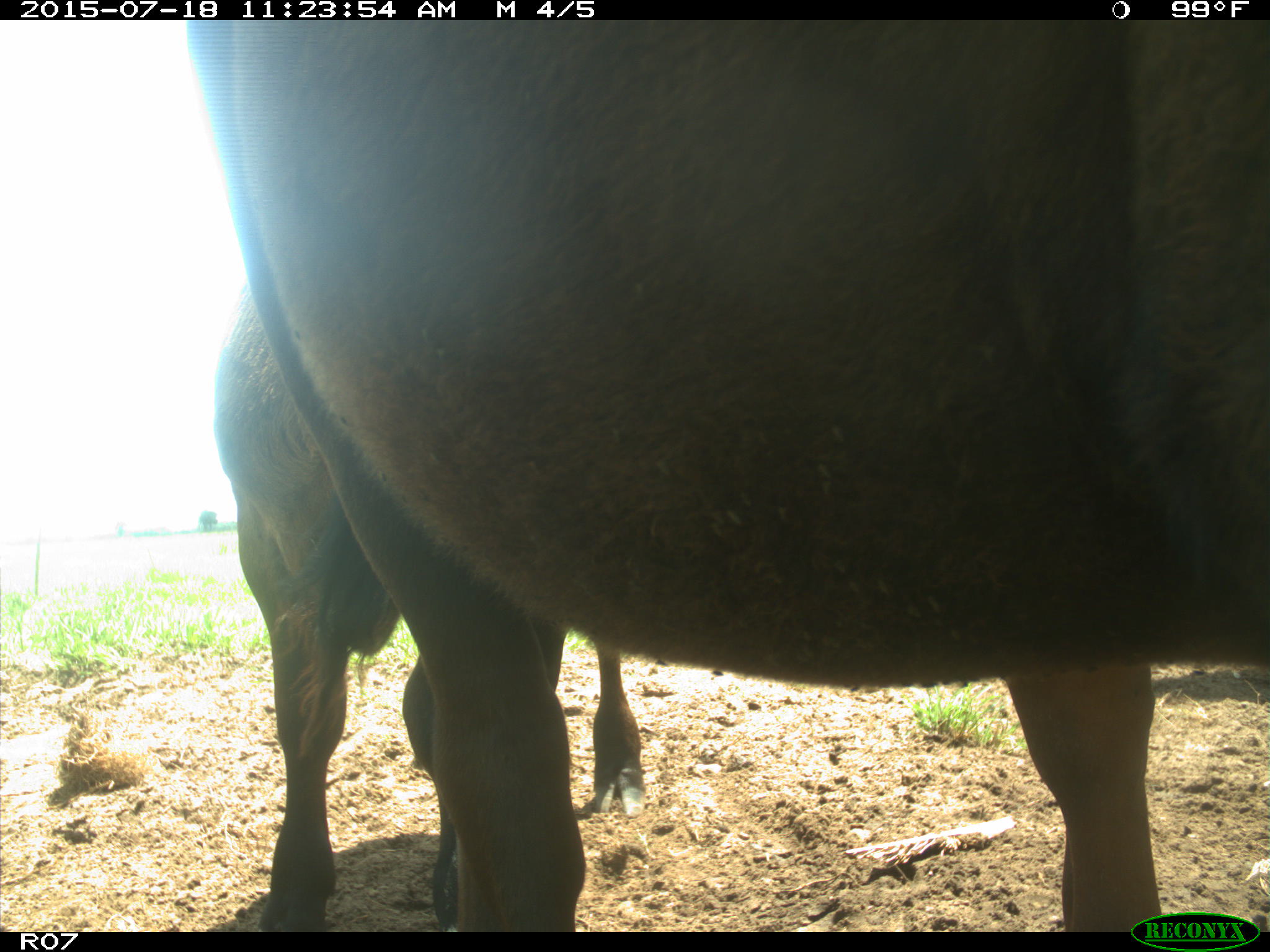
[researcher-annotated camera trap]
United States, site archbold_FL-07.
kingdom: Animalia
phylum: Chordata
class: Mammalia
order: Artiodactyla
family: Bovidae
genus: Bos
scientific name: Bos taurus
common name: domestic cow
Bos taurus (domestic cow).